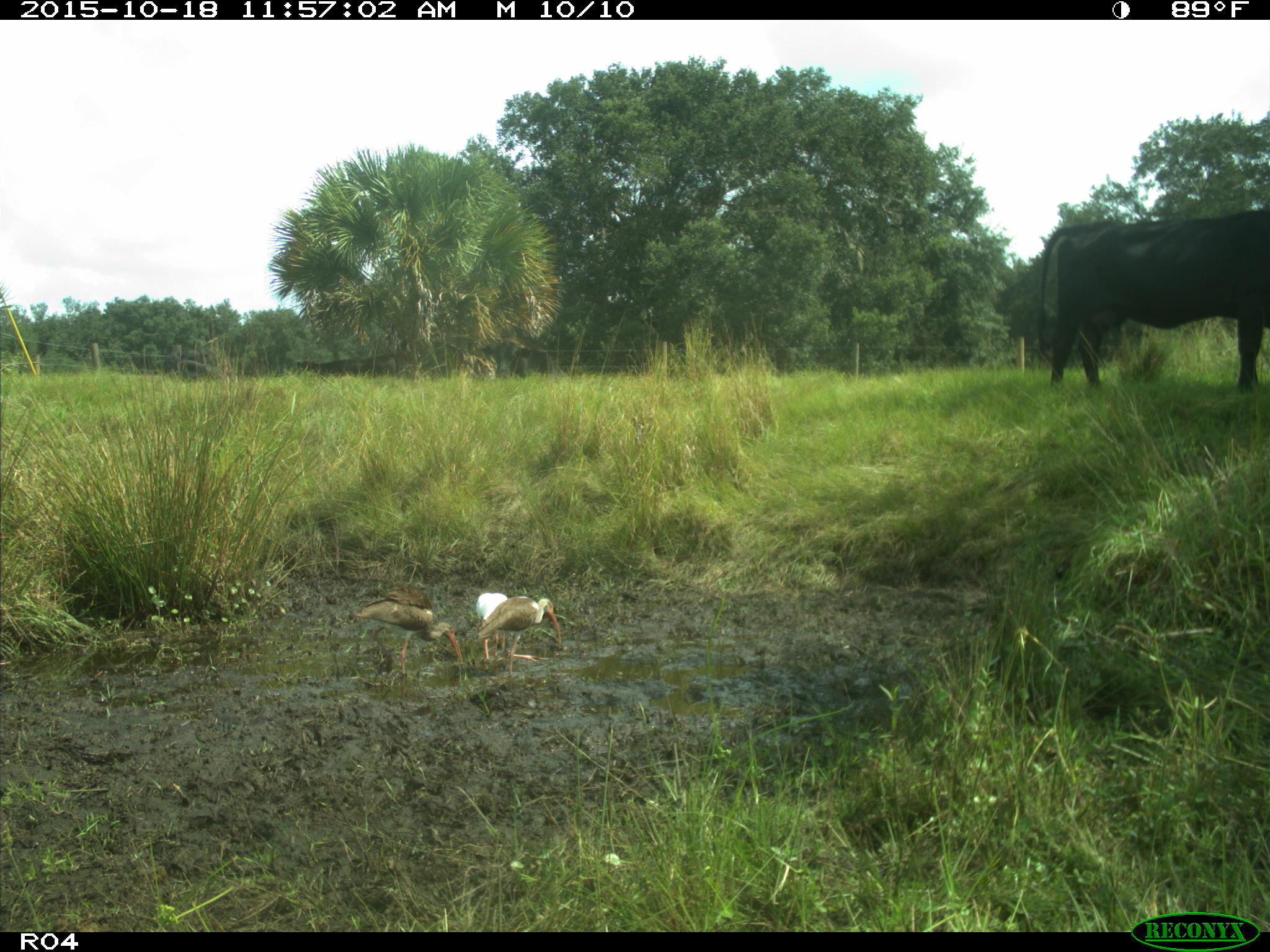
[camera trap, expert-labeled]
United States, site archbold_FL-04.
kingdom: Animalia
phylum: Chordata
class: Mammalia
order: Artiodactyla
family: Bovidae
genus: Bos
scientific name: Bos taurus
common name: domestic cow